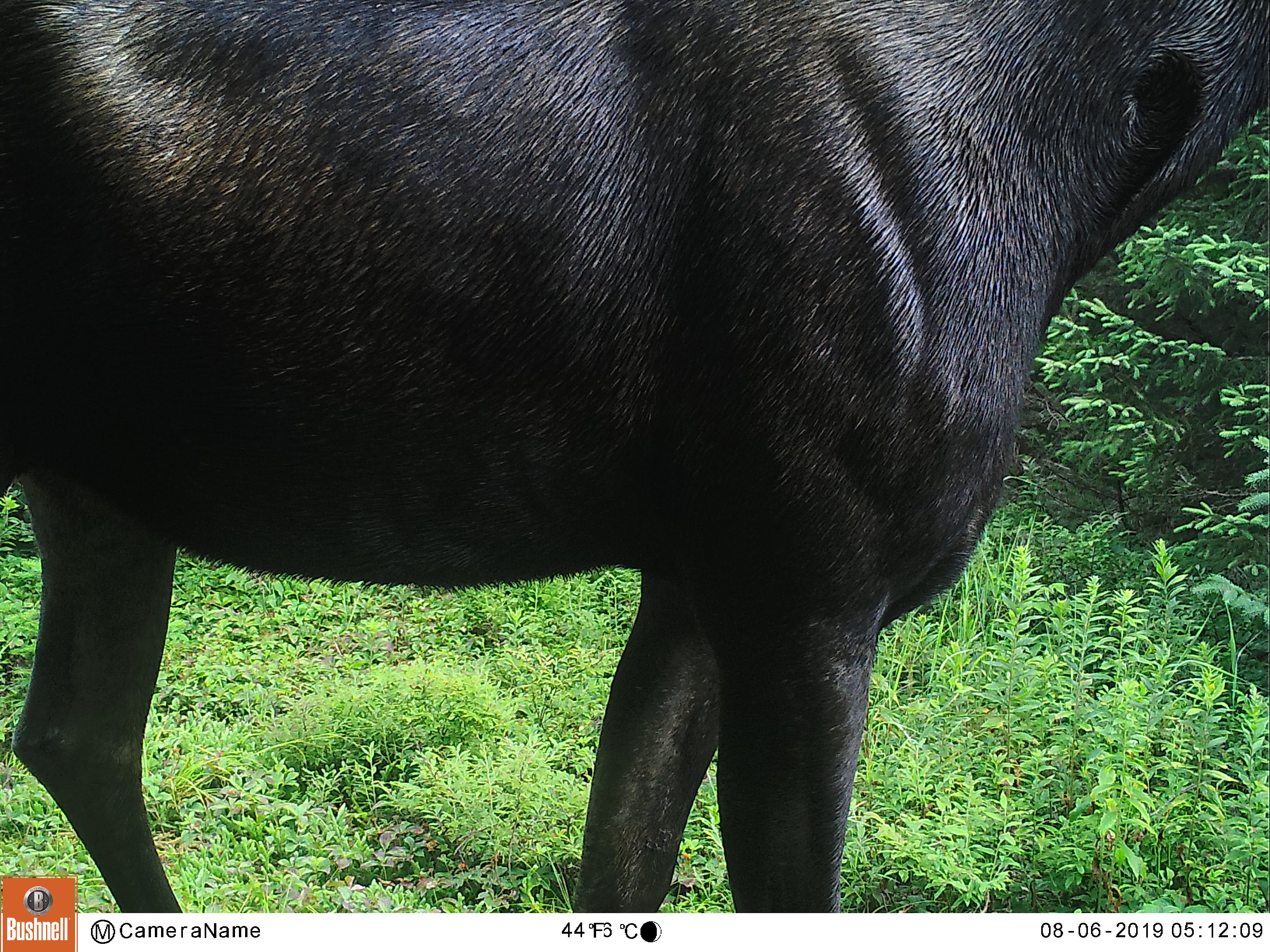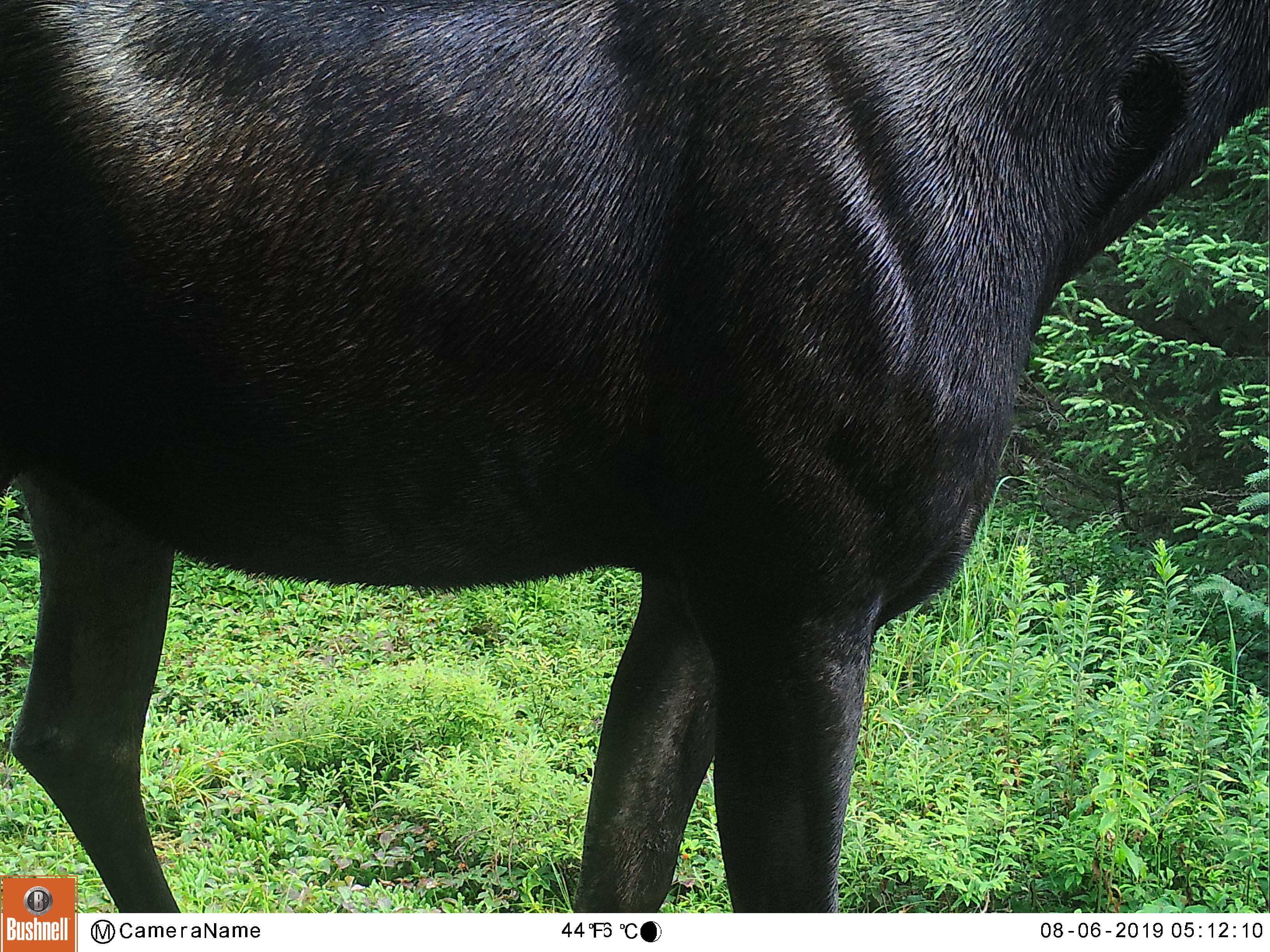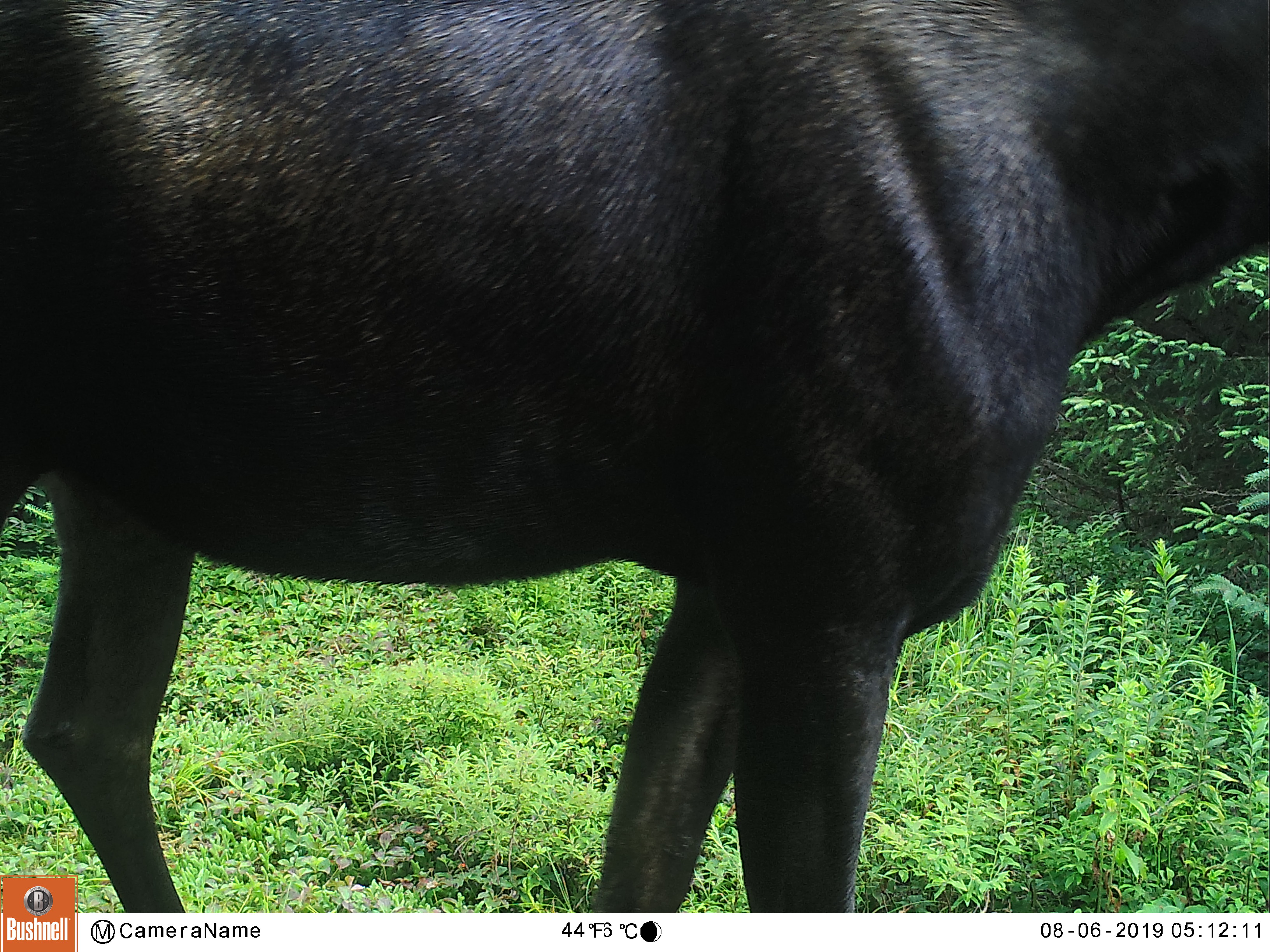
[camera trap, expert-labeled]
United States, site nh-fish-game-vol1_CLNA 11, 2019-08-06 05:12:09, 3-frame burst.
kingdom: Animalia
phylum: Chordata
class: Mammalia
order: Artiodactyla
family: Cervidae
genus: Alces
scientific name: Alces alces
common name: moose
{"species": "moose (Alces alces)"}